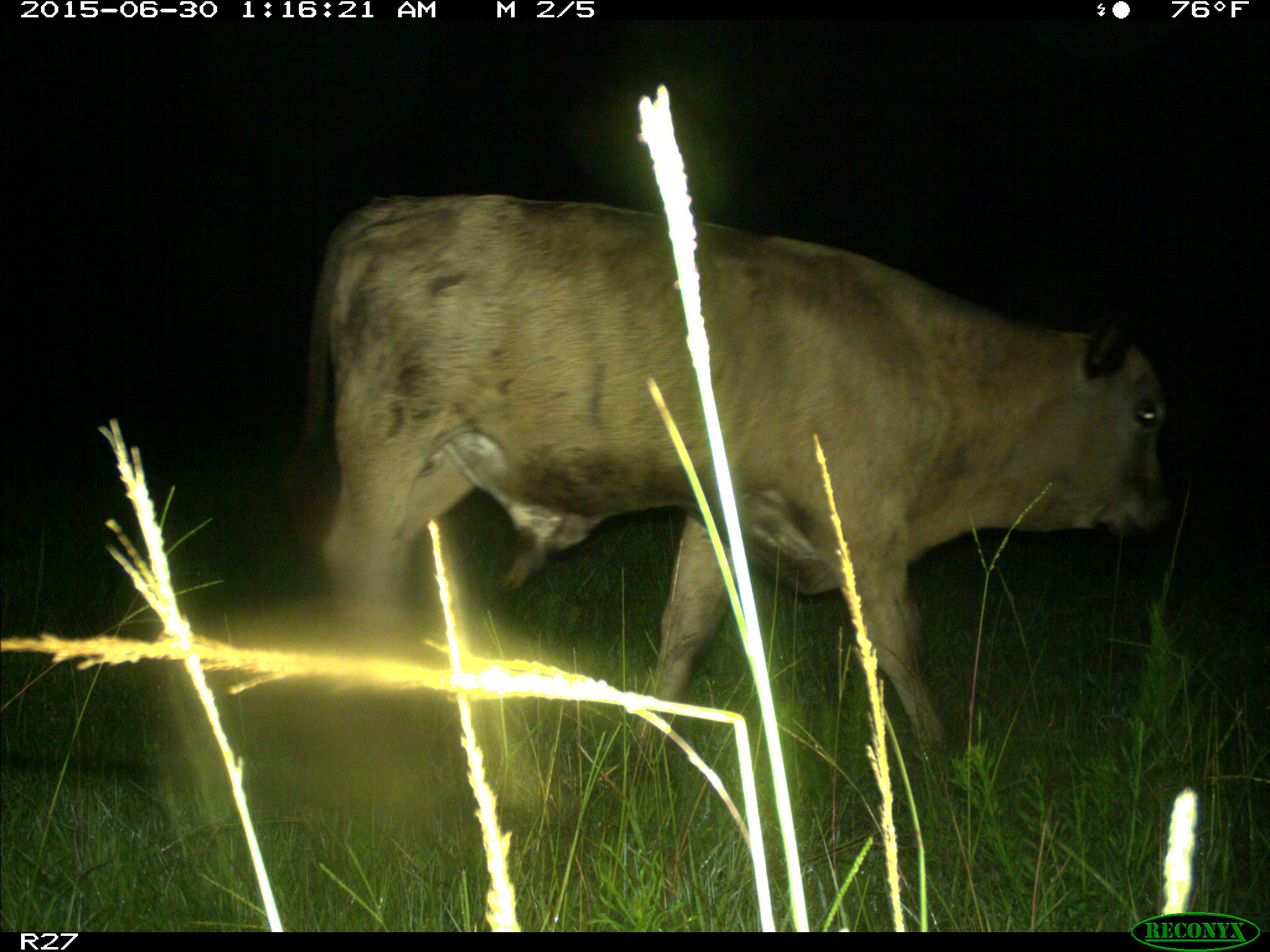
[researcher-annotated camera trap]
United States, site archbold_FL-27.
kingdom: Animalia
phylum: Chordata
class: Mammalia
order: Artiodactyla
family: Bovidae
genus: Bos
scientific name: Bos taurus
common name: domestic cow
Bos taurus (domestic cow).